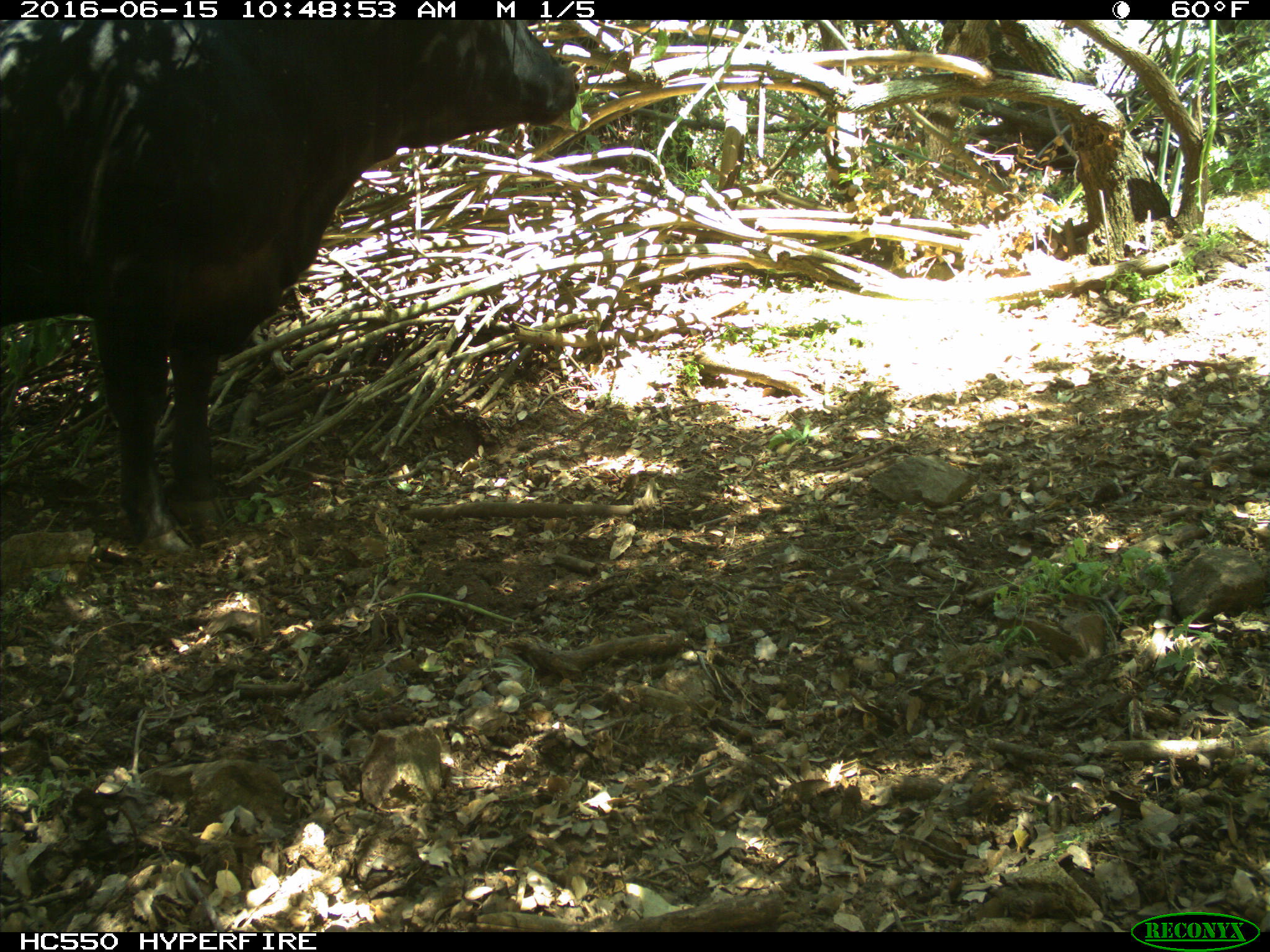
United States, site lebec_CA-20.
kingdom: Animalia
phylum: Chordata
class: Mammalia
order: Artiodactyla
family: Bovidae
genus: Bos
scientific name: Bos taurus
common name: domestic cow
Bos taurus (domestic cow).